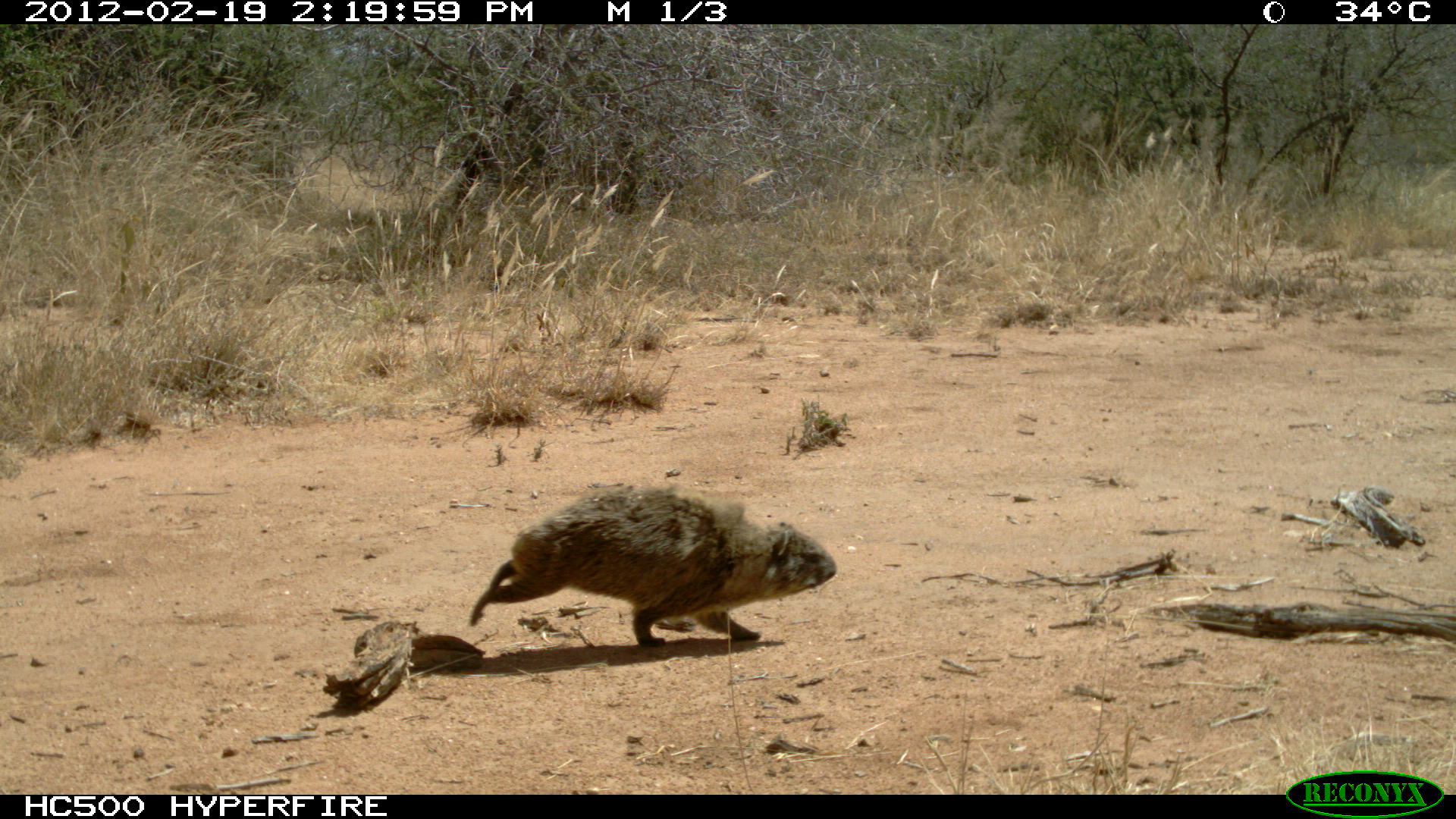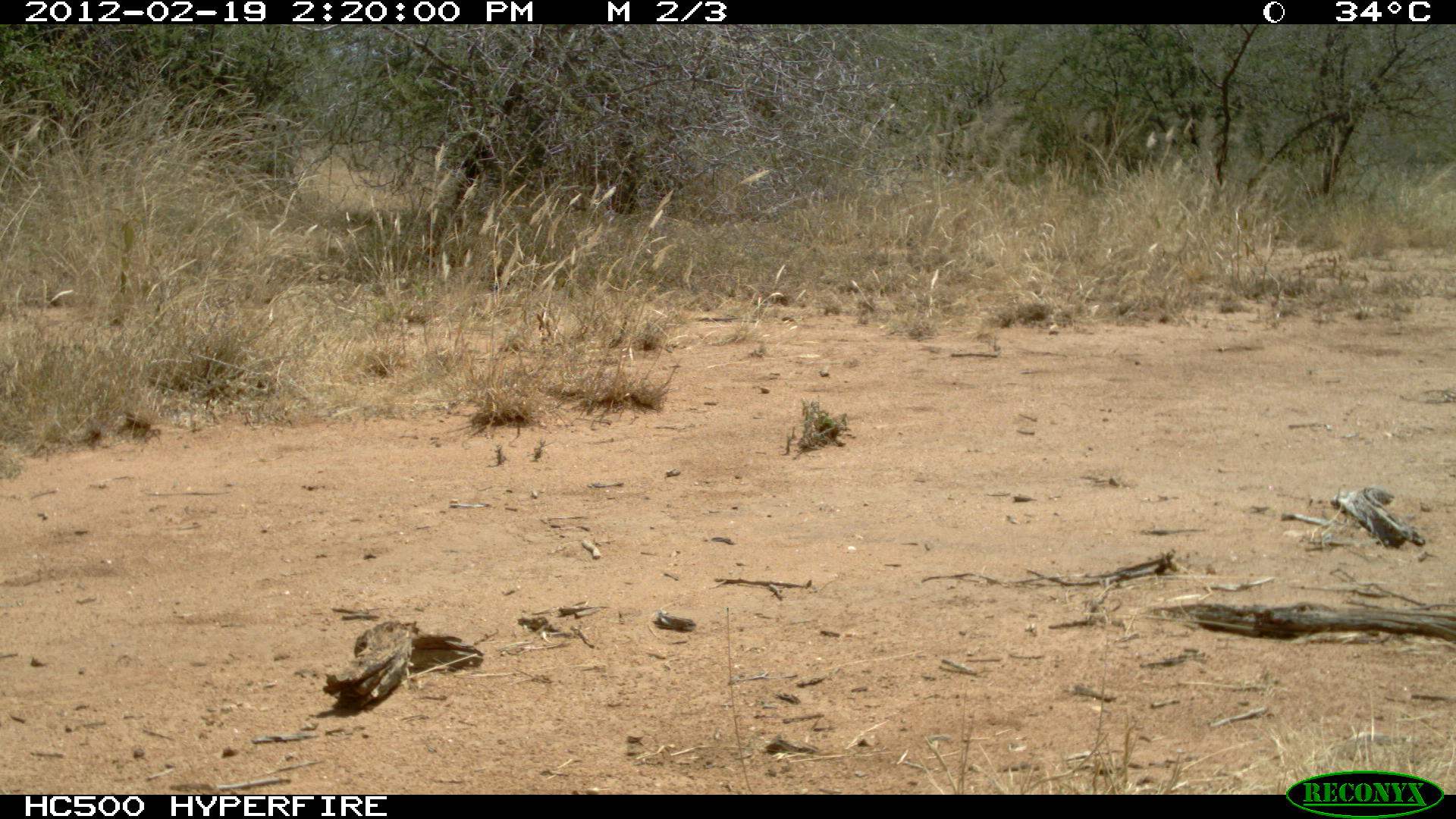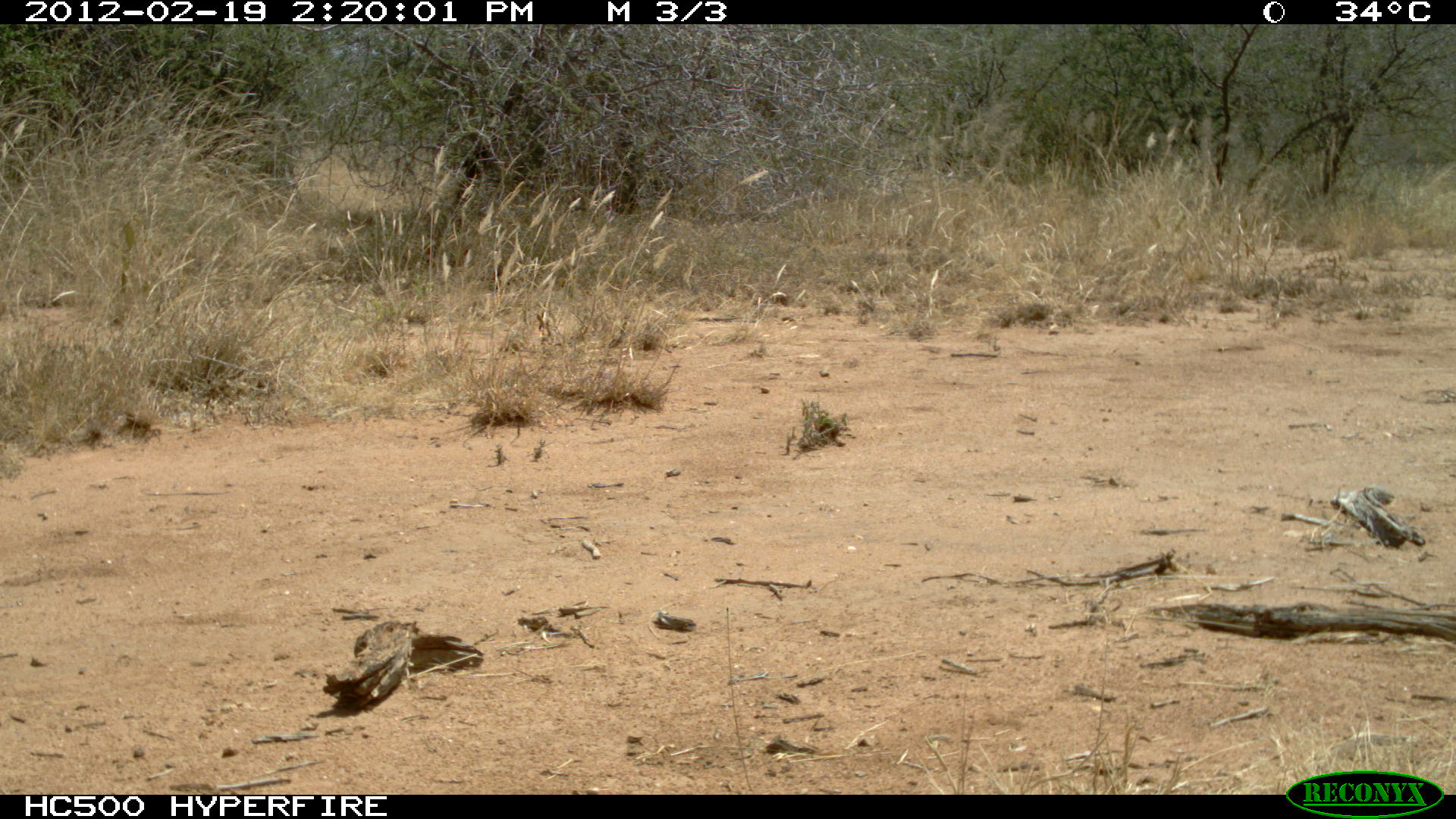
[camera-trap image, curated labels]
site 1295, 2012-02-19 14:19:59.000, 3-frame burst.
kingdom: Animalia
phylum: Chordata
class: Mammalia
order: Hyracoidea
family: Procaviidae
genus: Procavia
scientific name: Procavia capensis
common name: rock hyrax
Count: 1.